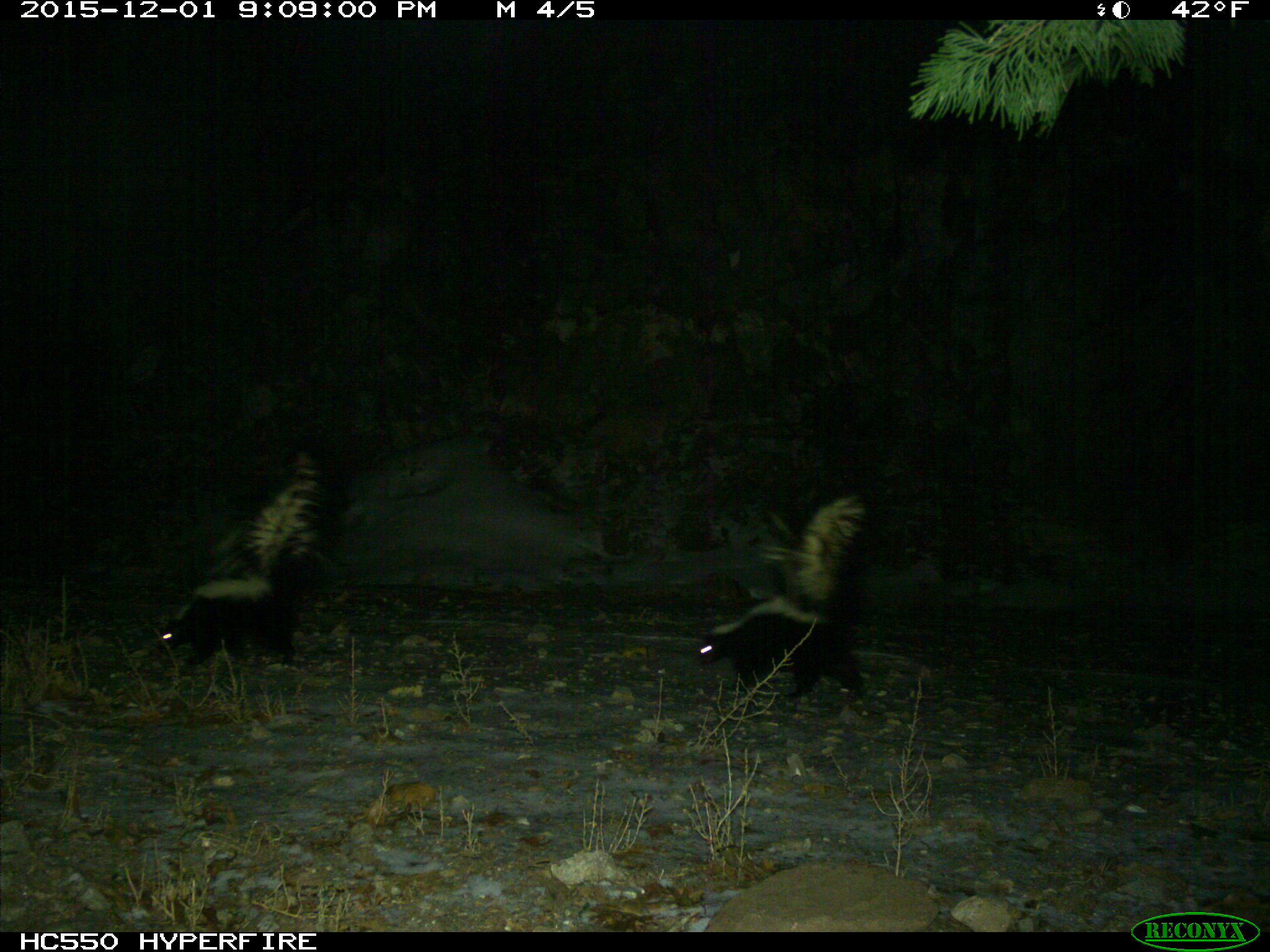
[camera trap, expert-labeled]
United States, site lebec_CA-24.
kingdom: Animalia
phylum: Chordata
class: Mammalia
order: Carnivora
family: Mephitidae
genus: Mephitis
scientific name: Mephitis mephitis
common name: striped skunk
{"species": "Mephitis mephitis (striped skunk)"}